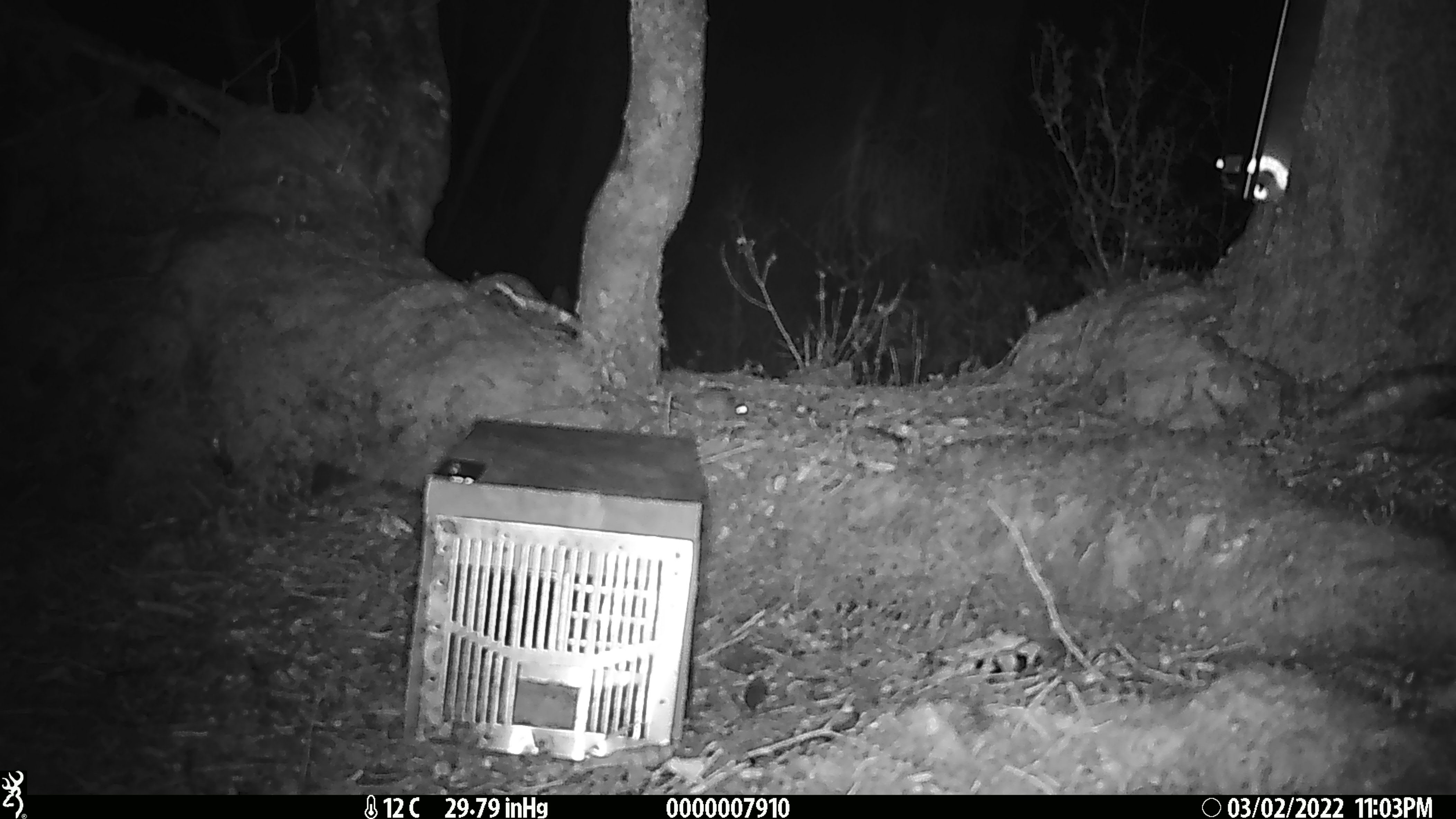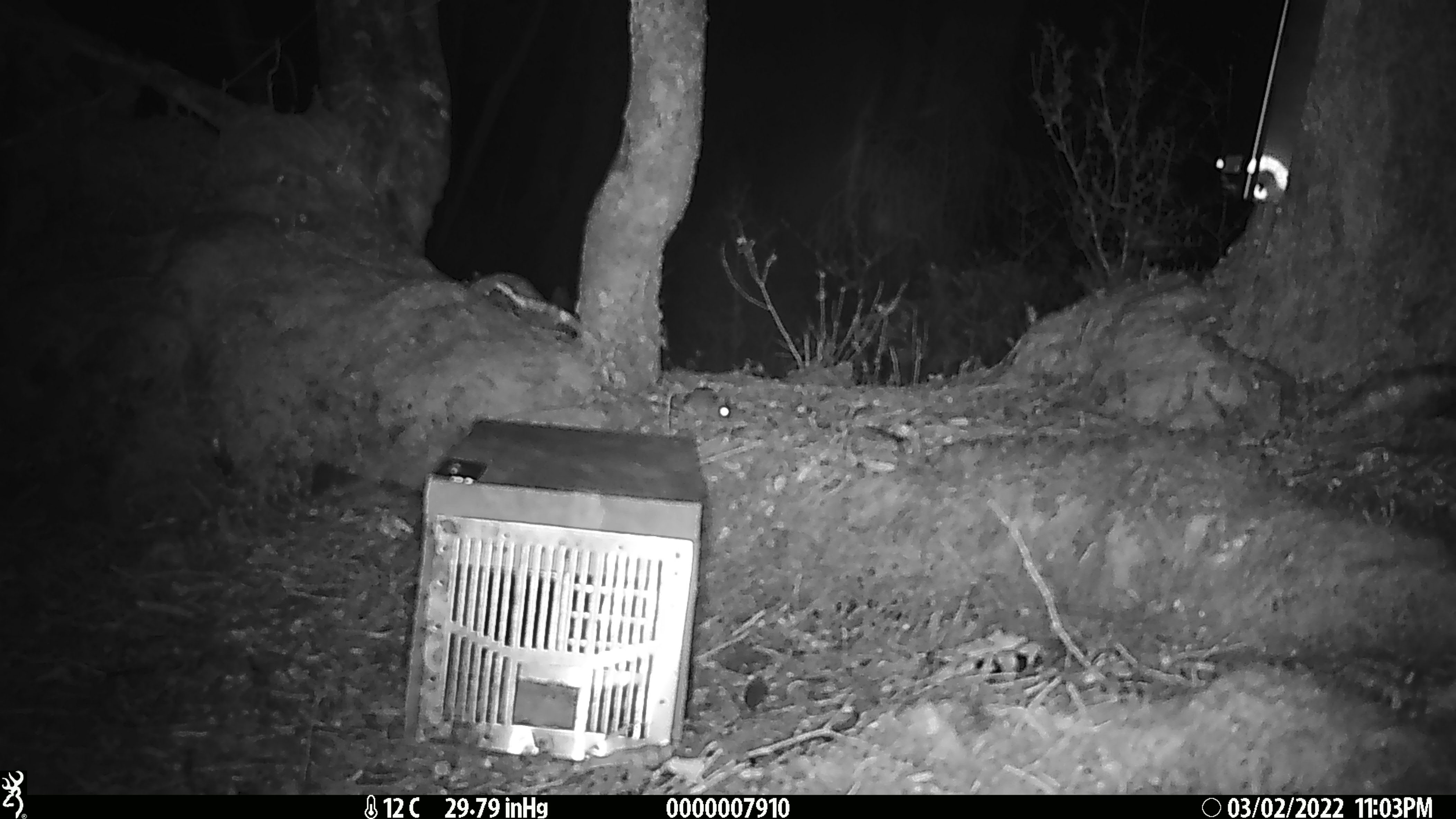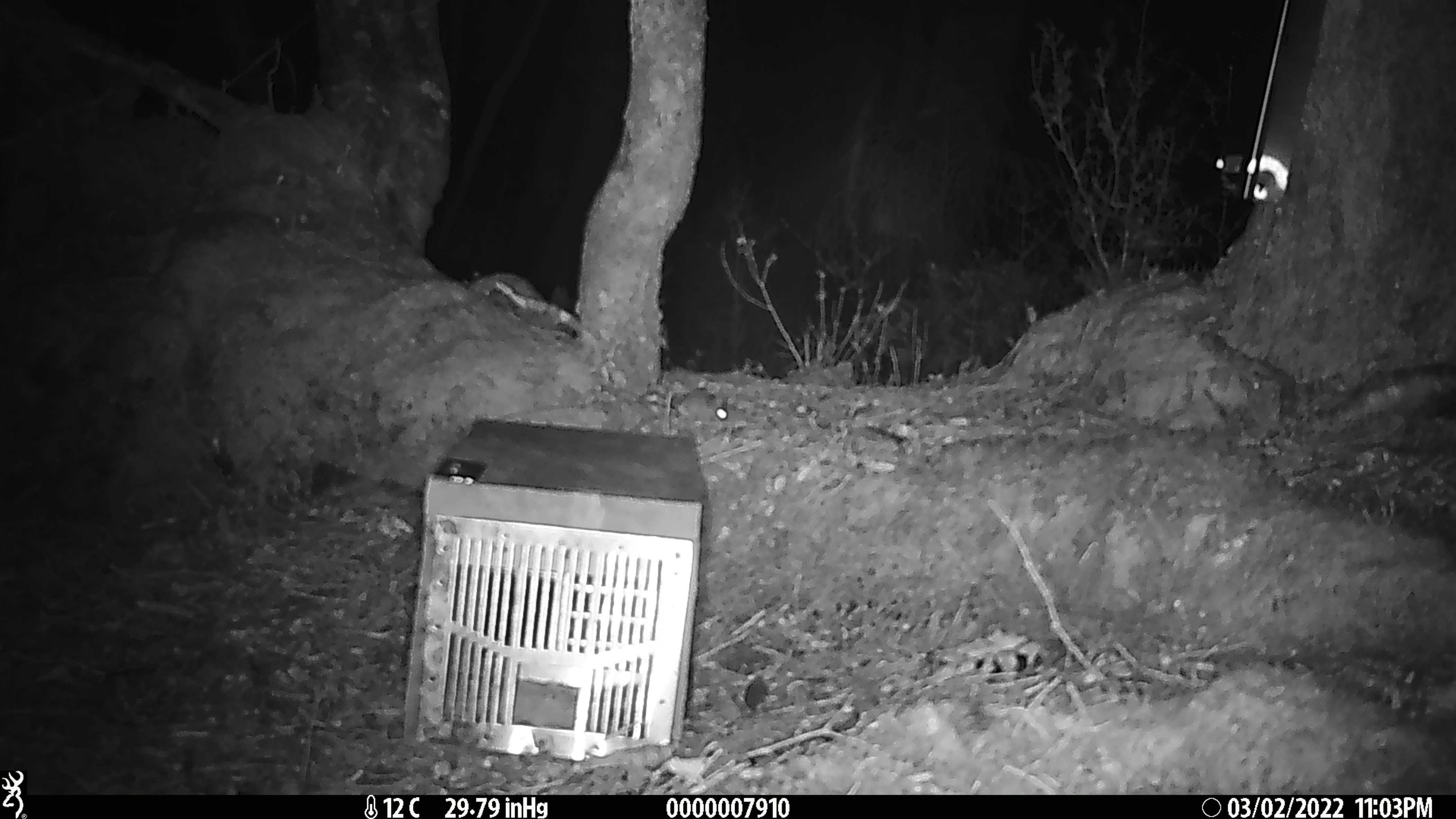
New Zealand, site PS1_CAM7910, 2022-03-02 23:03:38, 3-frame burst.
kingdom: Animalia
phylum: Chordata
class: Mammalia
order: Rodentia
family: Muridae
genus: Mus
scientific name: Mus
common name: mouse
Mouse (Mus).